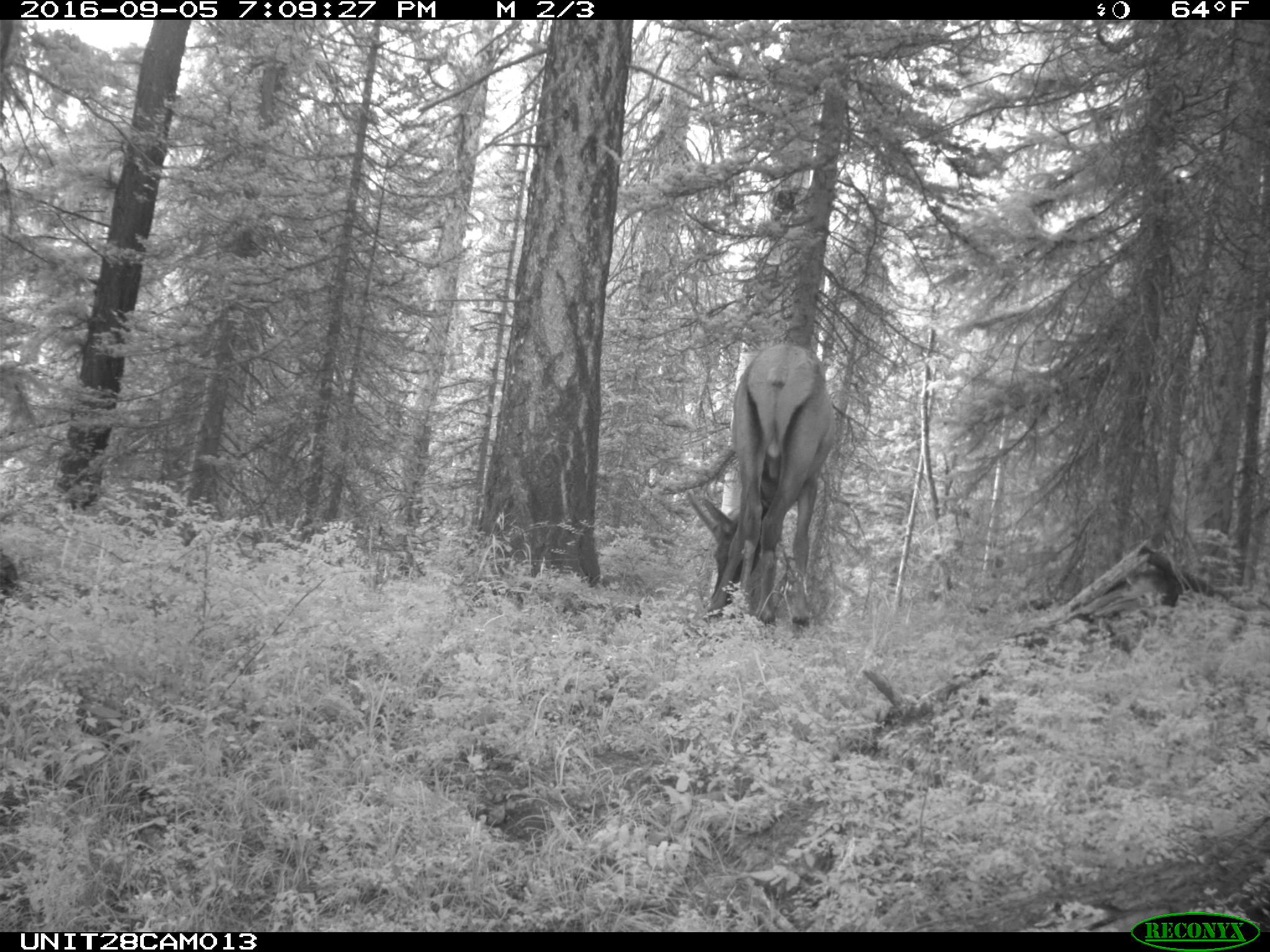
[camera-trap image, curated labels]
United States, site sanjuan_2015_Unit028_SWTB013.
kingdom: Animalia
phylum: Chordata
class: Mammalia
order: Artiodactyla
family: Cervidae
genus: Cervus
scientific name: Cervus elaphus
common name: red deer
Cervus elaphus (red deer).